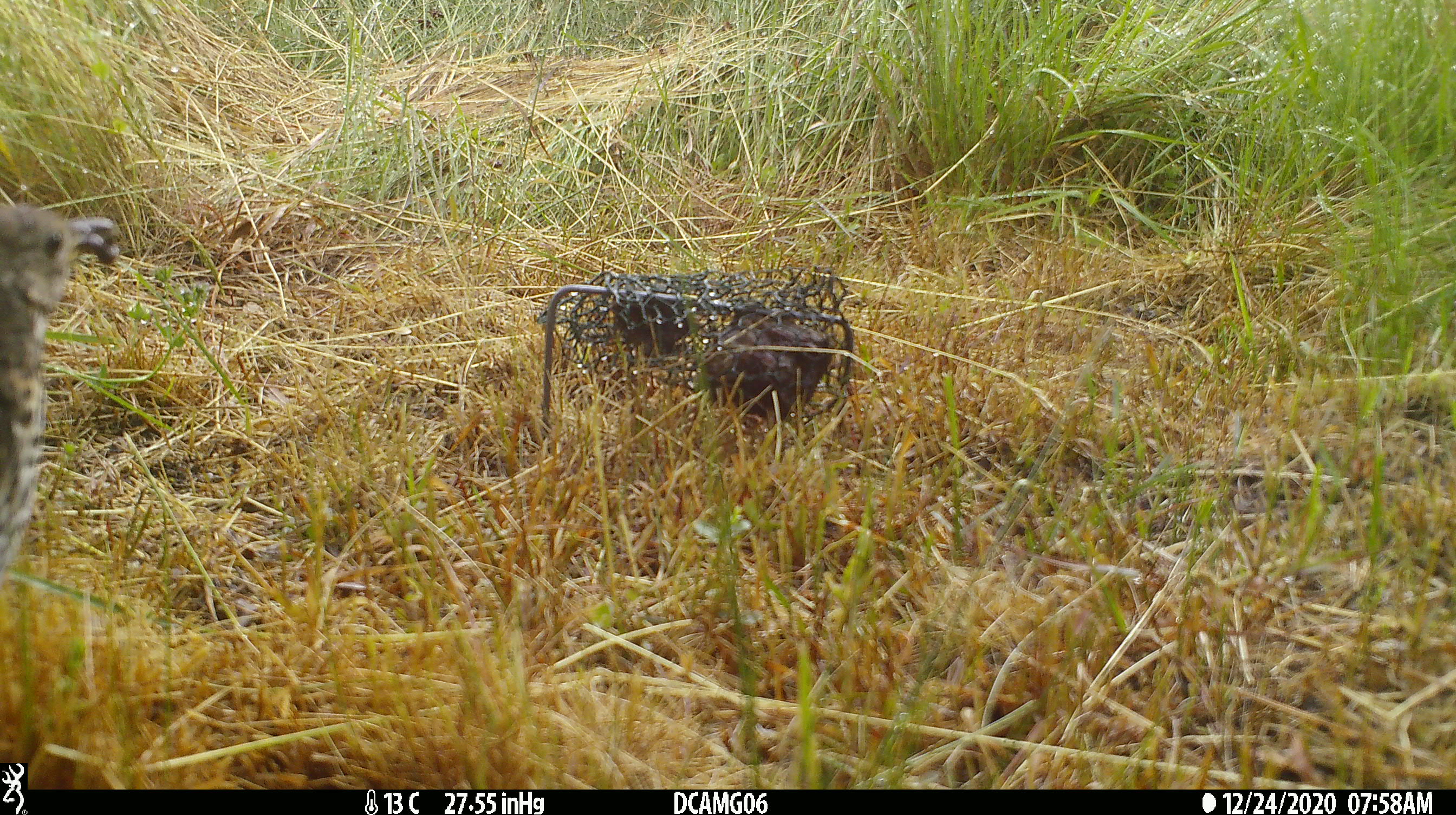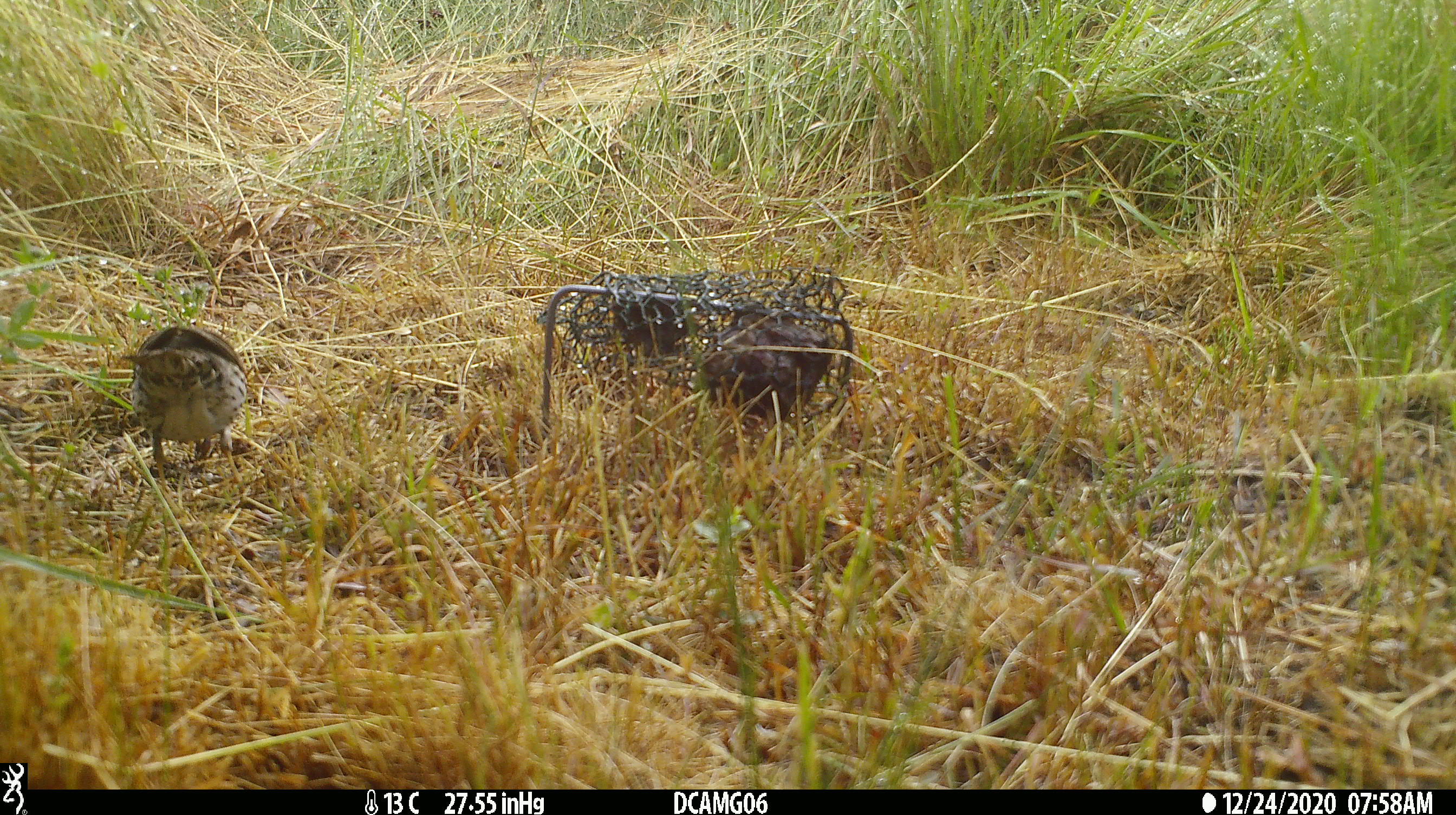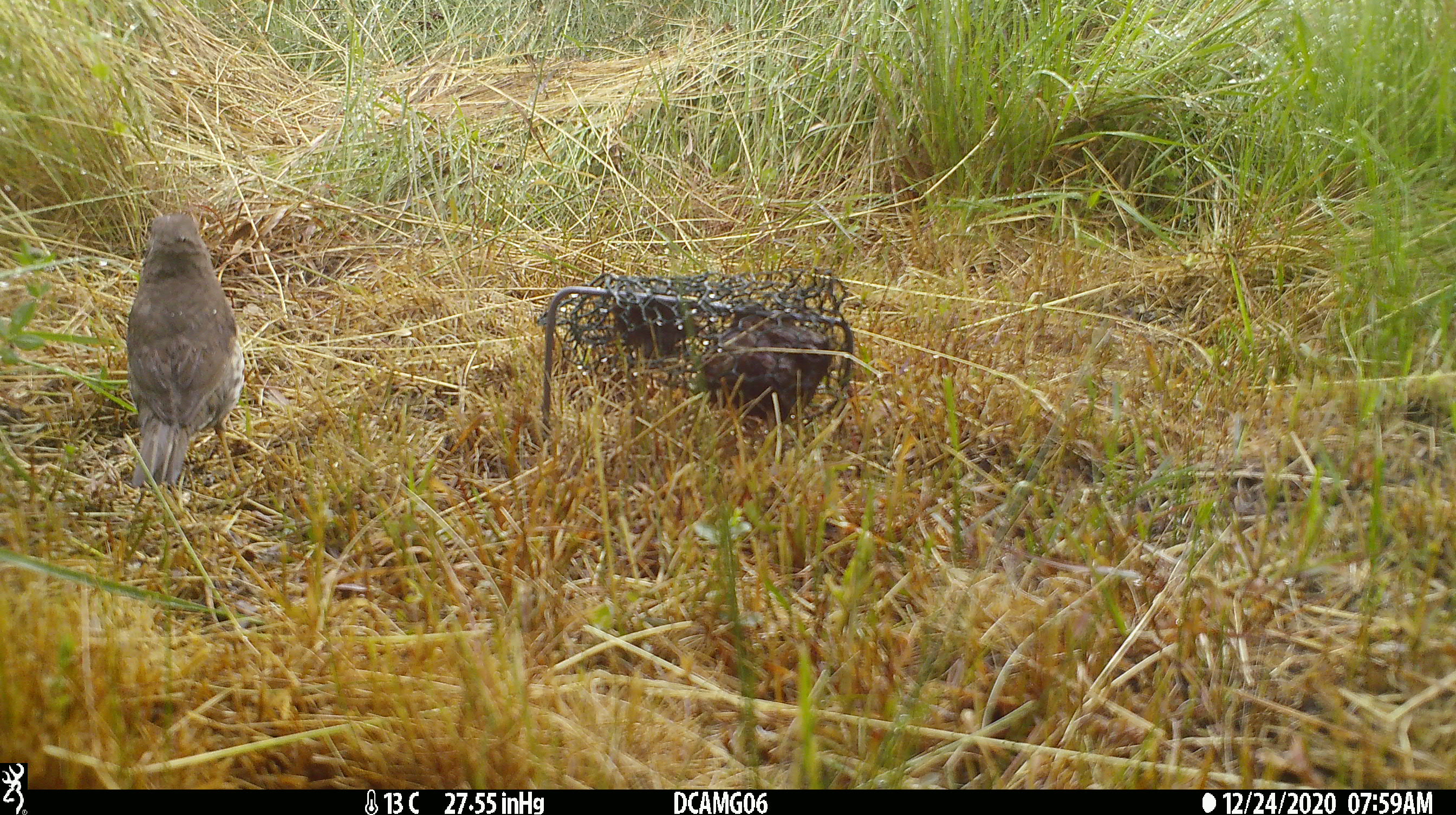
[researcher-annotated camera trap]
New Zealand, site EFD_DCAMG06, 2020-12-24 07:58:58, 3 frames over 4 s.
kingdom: Animalia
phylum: Chordata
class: Aves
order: Passeriformes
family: Turdidae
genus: Turdus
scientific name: Turdus philomelos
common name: song thrush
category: thrush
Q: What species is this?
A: Thrush (song thrush) (Turdus philomelos).